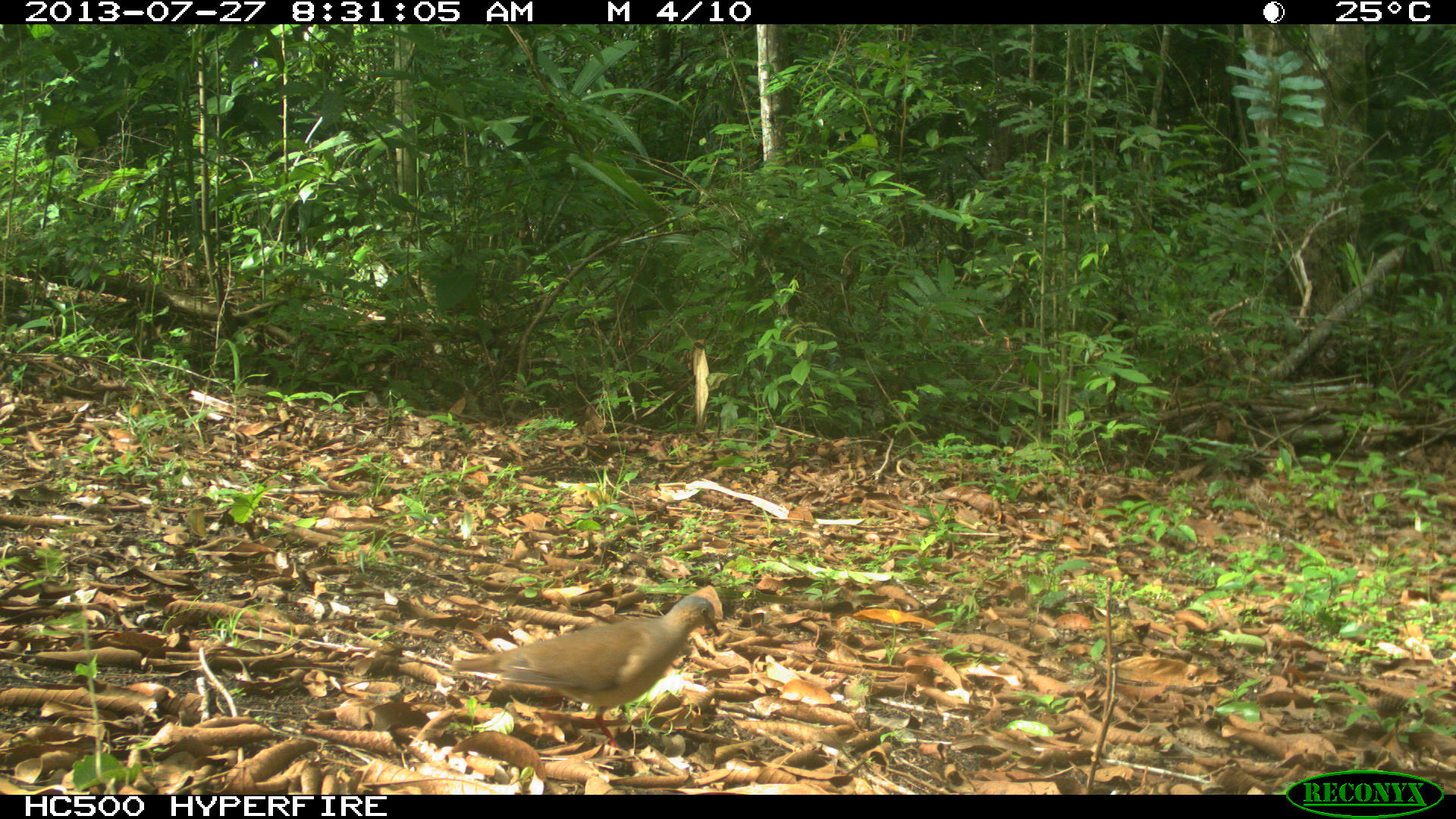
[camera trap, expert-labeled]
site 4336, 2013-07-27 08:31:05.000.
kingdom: Animalia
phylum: Chordata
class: Aves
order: Columbiformes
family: Columbidae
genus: Leptotila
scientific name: Leptotila plumbeiceps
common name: gray-headed dove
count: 1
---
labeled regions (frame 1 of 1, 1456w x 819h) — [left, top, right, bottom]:
leptotila plumbeiceps: [452, 595, 720, 750]